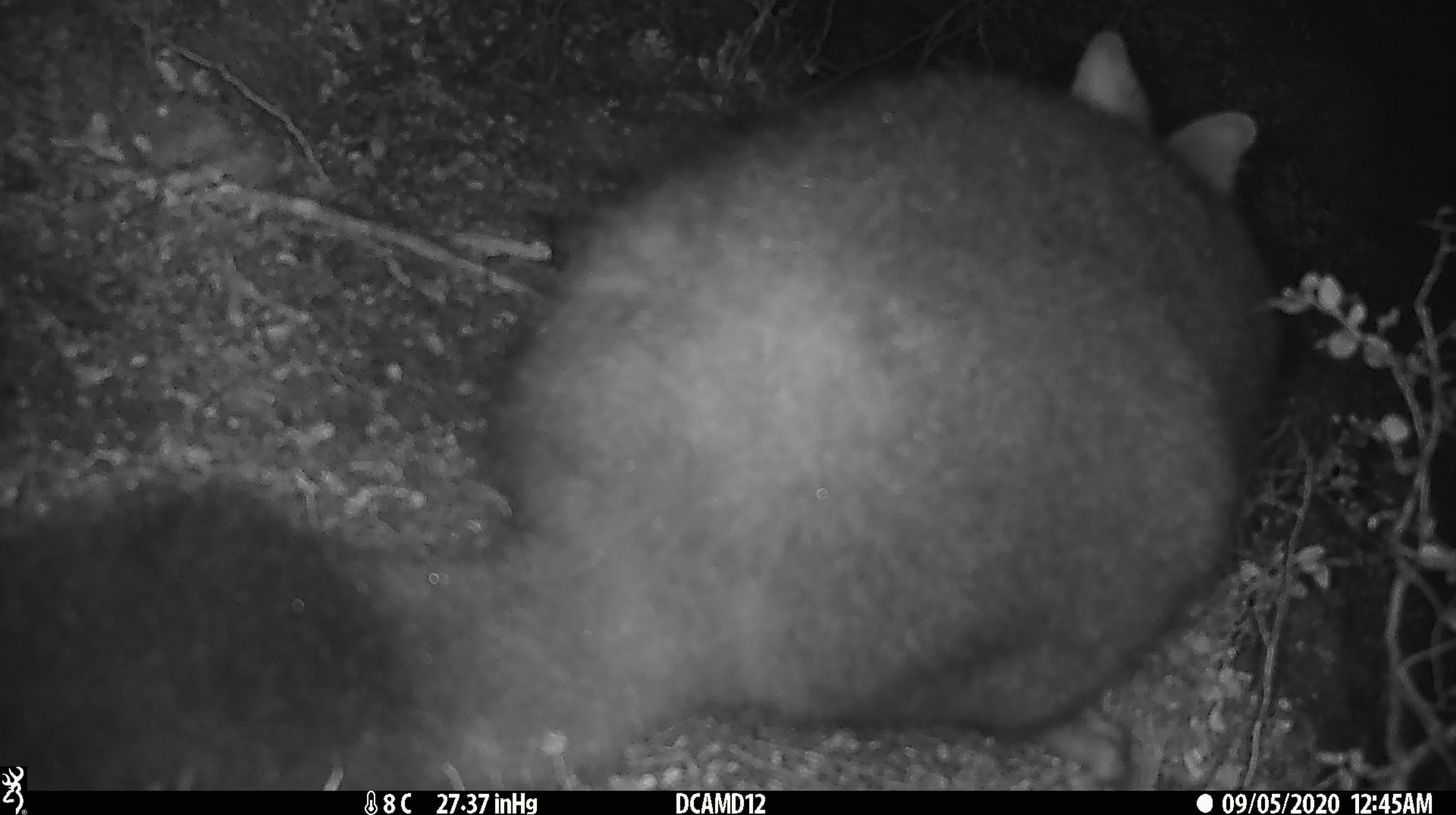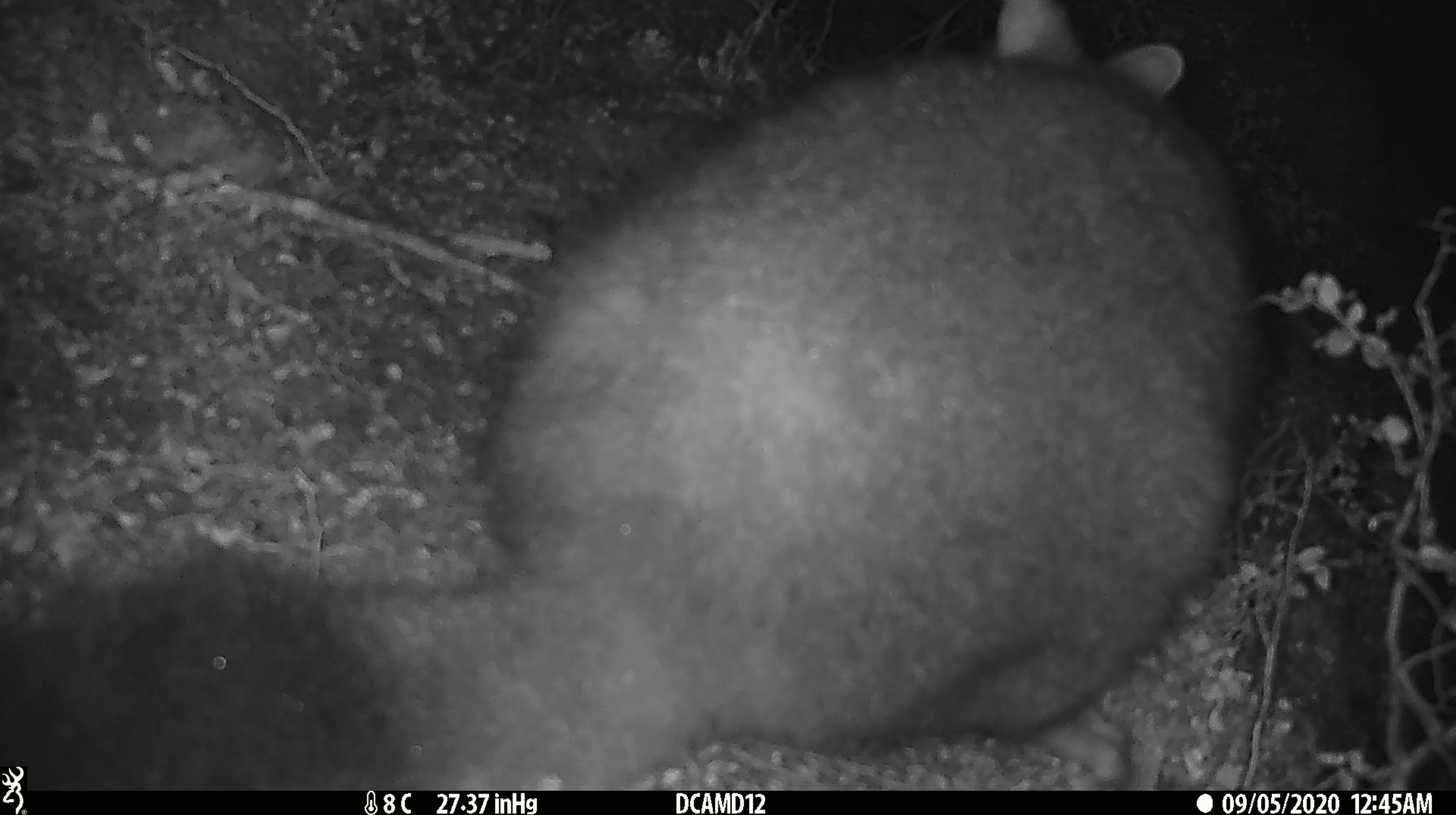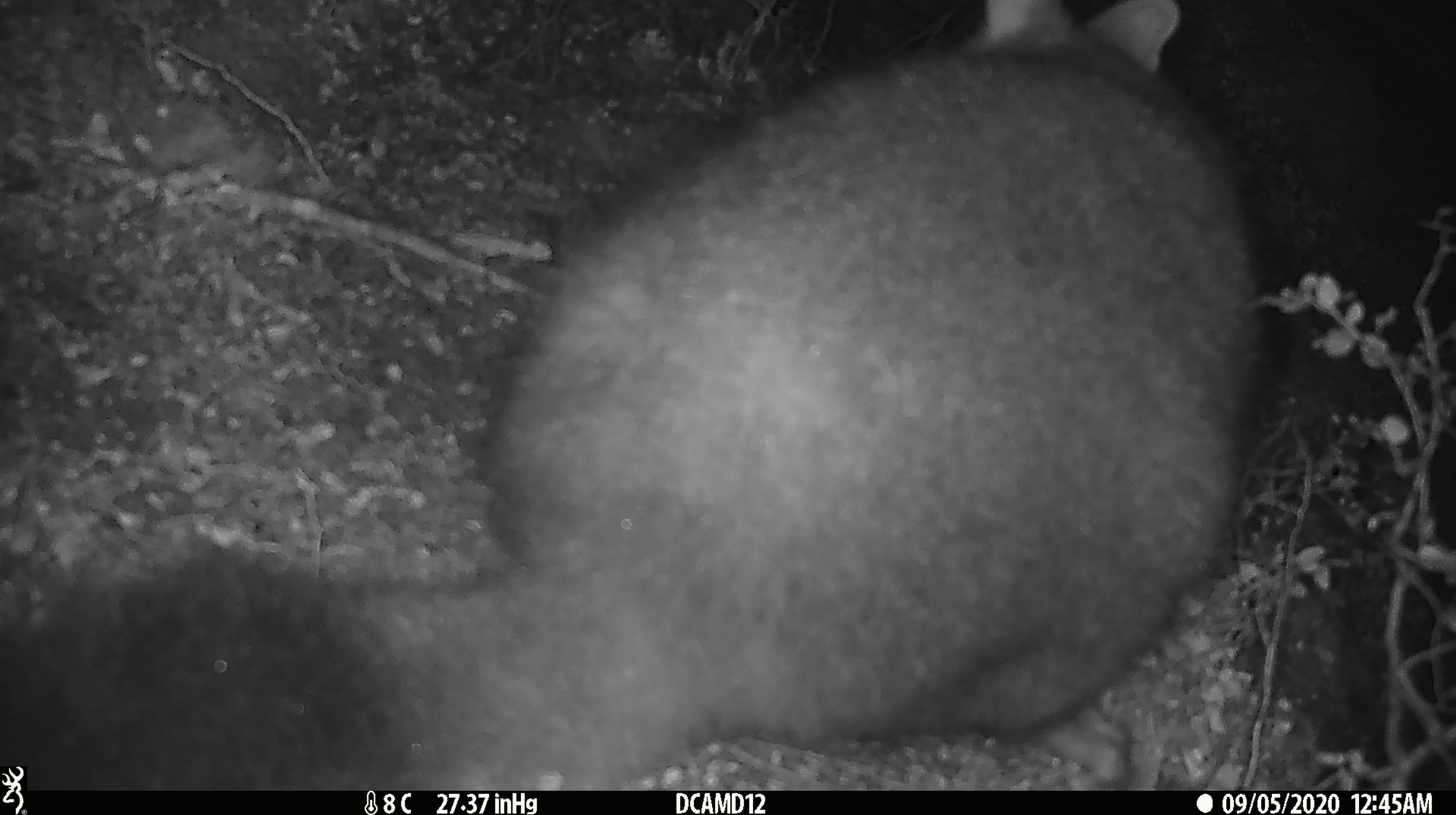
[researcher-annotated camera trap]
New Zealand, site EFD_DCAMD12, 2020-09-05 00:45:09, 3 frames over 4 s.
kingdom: Animalia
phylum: Chordata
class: Mammalia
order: Diprotodontia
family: Phalangeridae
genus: Trichosurus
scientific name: Trichosurus vulpecula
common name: common brushtail possum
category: possum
Possum (common brushtail possum) (Trichosurus vulpecula).